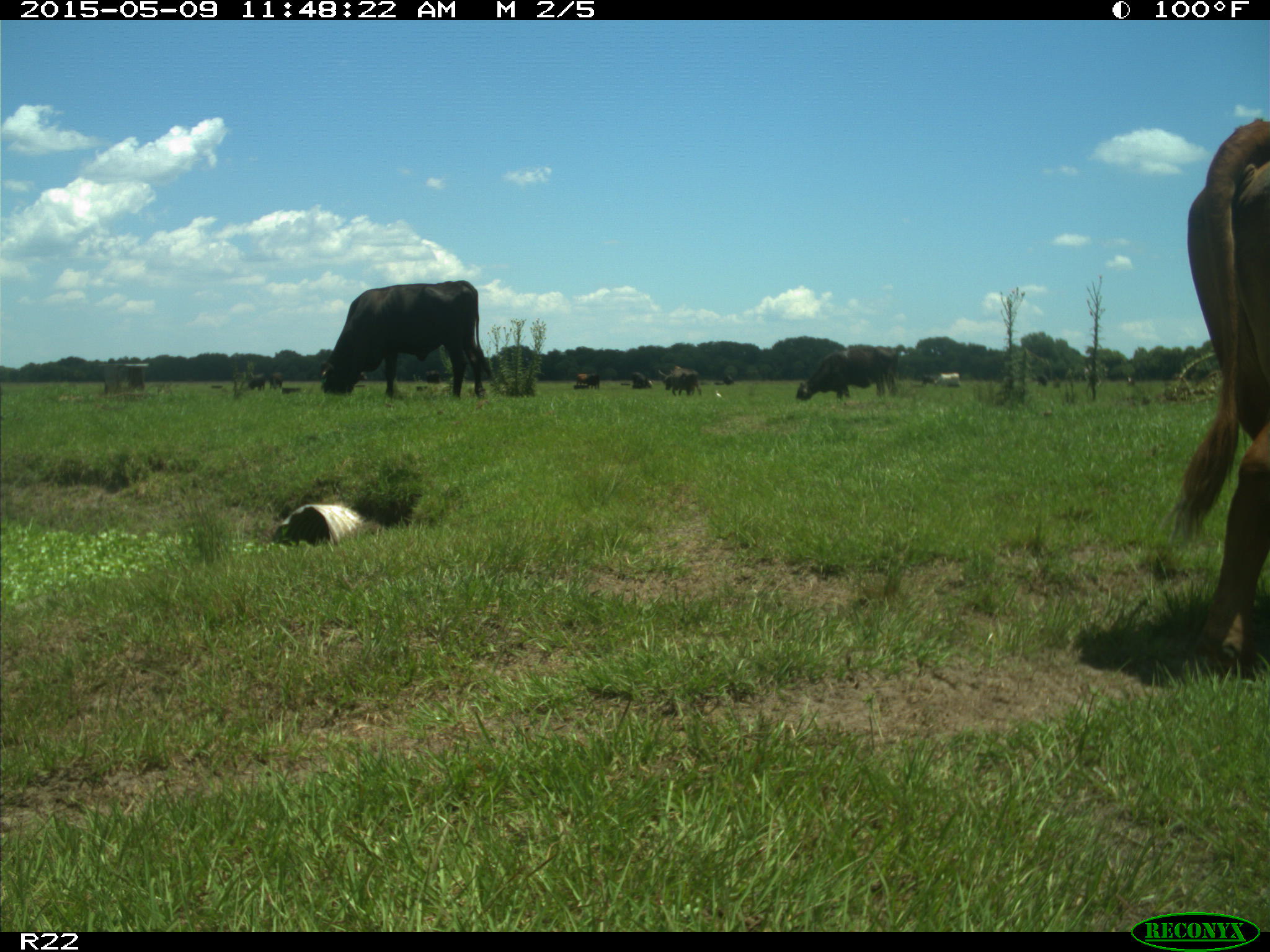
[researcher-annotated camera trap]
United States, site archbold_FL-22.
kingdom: Animalia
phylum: Chordata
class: Mammalia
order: Artiodactyla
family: Bovidae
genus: Bos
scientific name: Bos taurus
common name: domestic cow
Bos taurus (domestic cow).